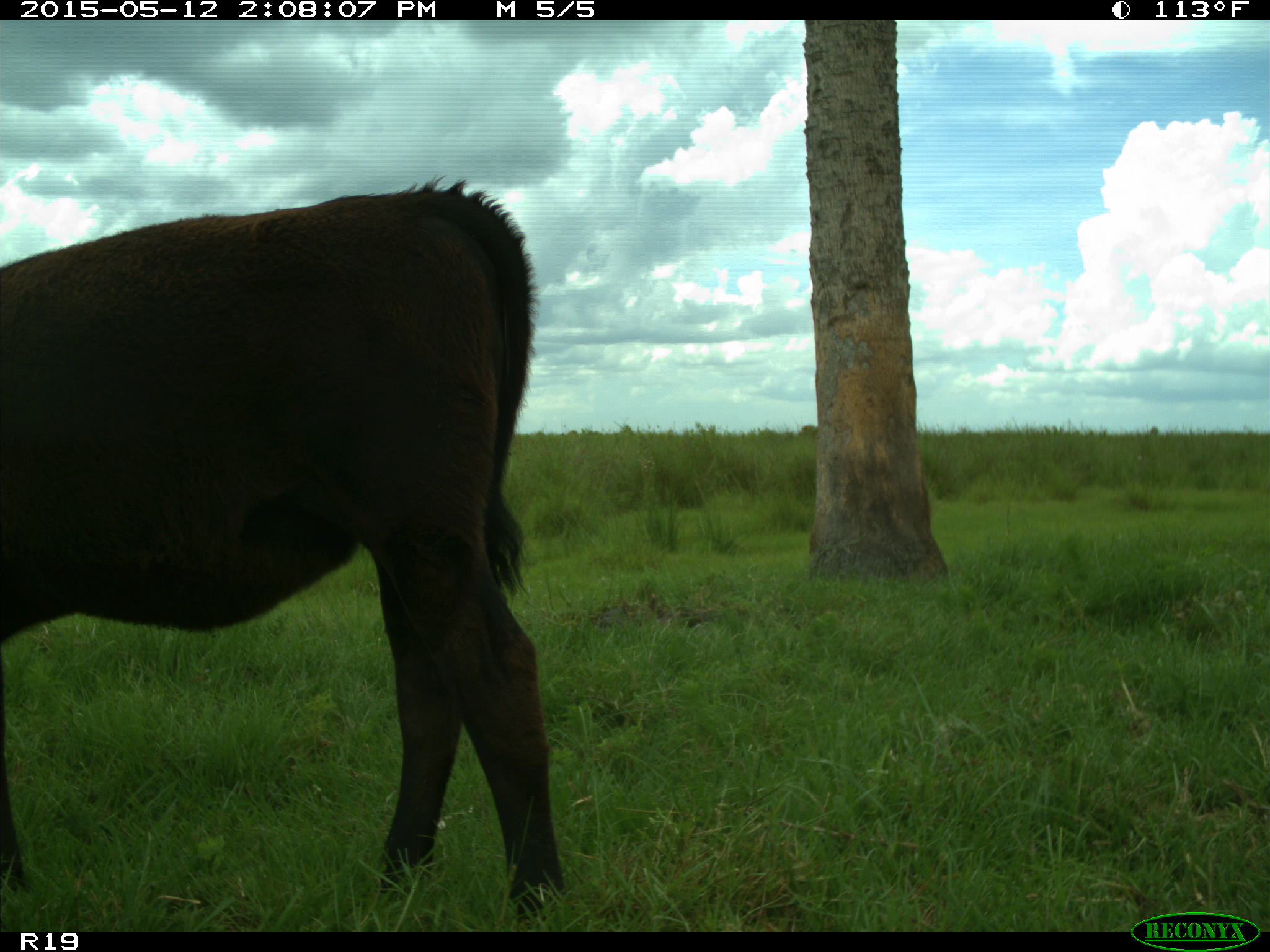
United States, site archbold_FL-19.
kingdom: Animalia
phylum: Chordata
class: Mammalia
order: Artiodactyla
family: Bovidae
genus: Bos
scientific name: Bos taurus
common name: domestic cow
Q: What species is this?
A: Bos taurus (domestic cow).